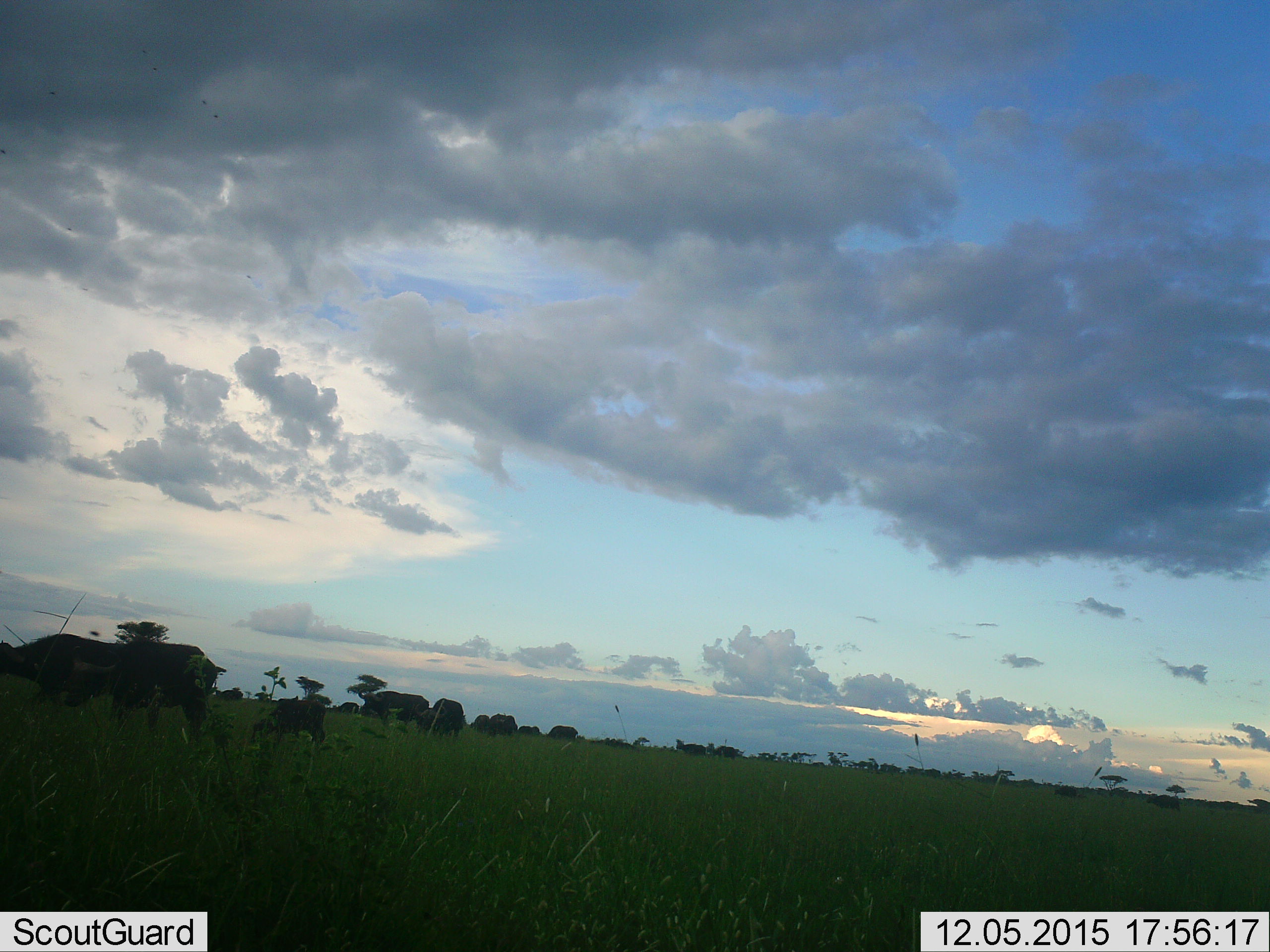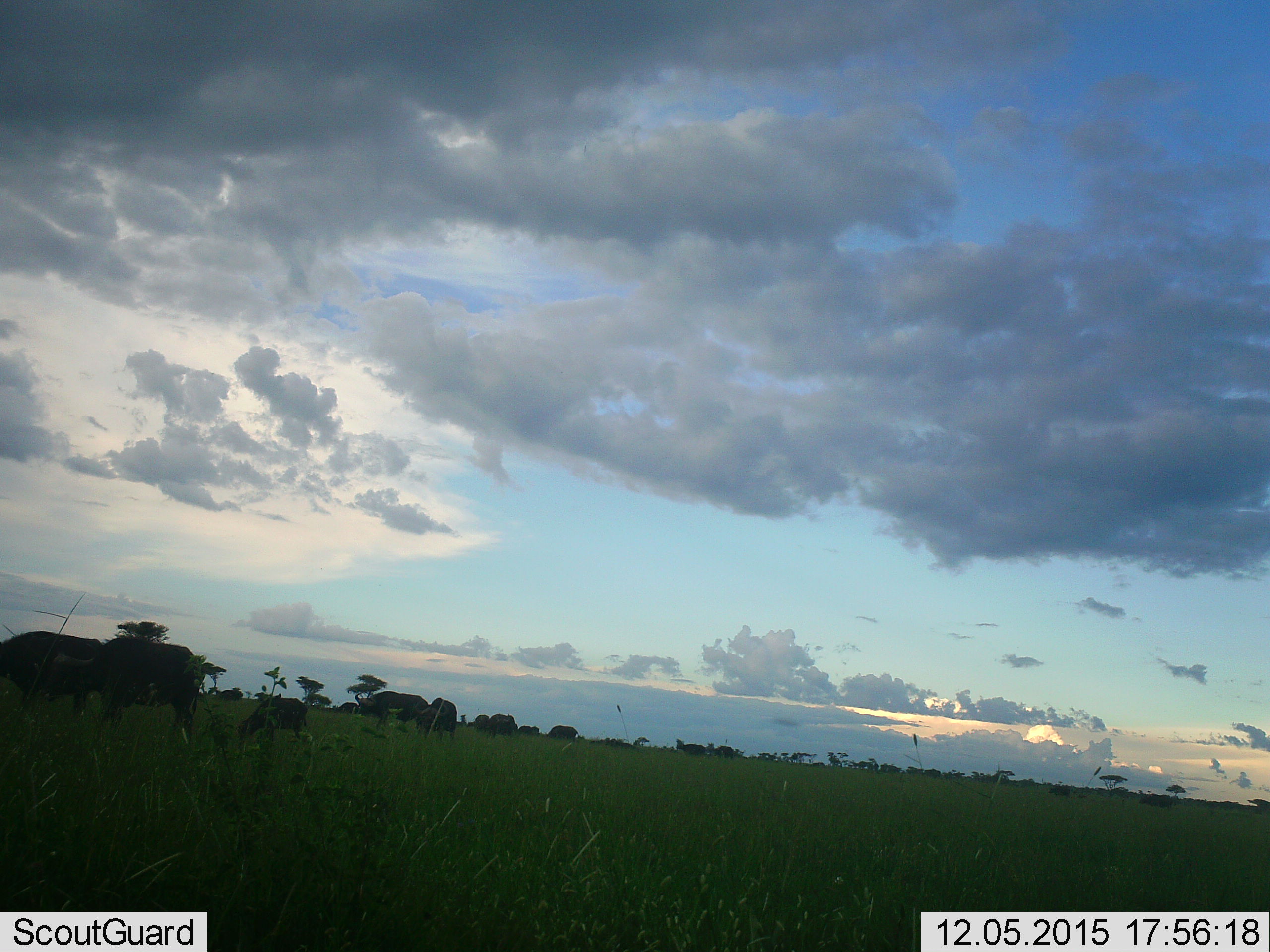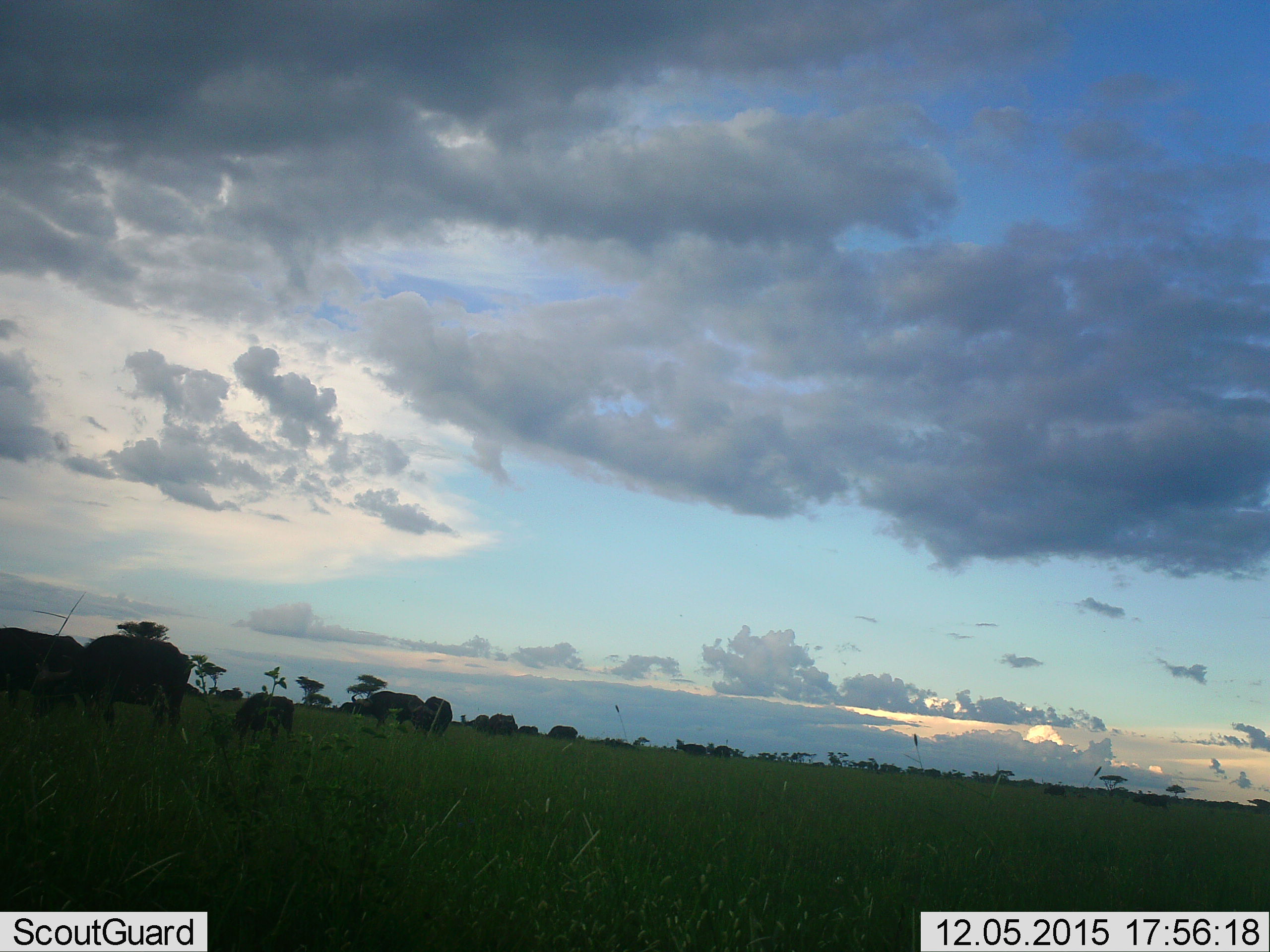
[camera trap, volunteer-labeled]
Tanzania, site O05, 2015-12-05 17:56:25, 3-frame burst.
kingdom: Animalia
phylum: Chordata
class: Mammalia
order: Artiodactyla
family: Bovidae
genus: Syncerus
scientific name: Syncerus caffer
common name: cape buffalo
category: buffalo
Buffalo (cape buffalo) (Syncerus caffer), count 11-50. Behavior (volunteer vote fractions): standing 50%, resting 0%, moving 67%, interacting 0%. Young present (vote fraction): 67%. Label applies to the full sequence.